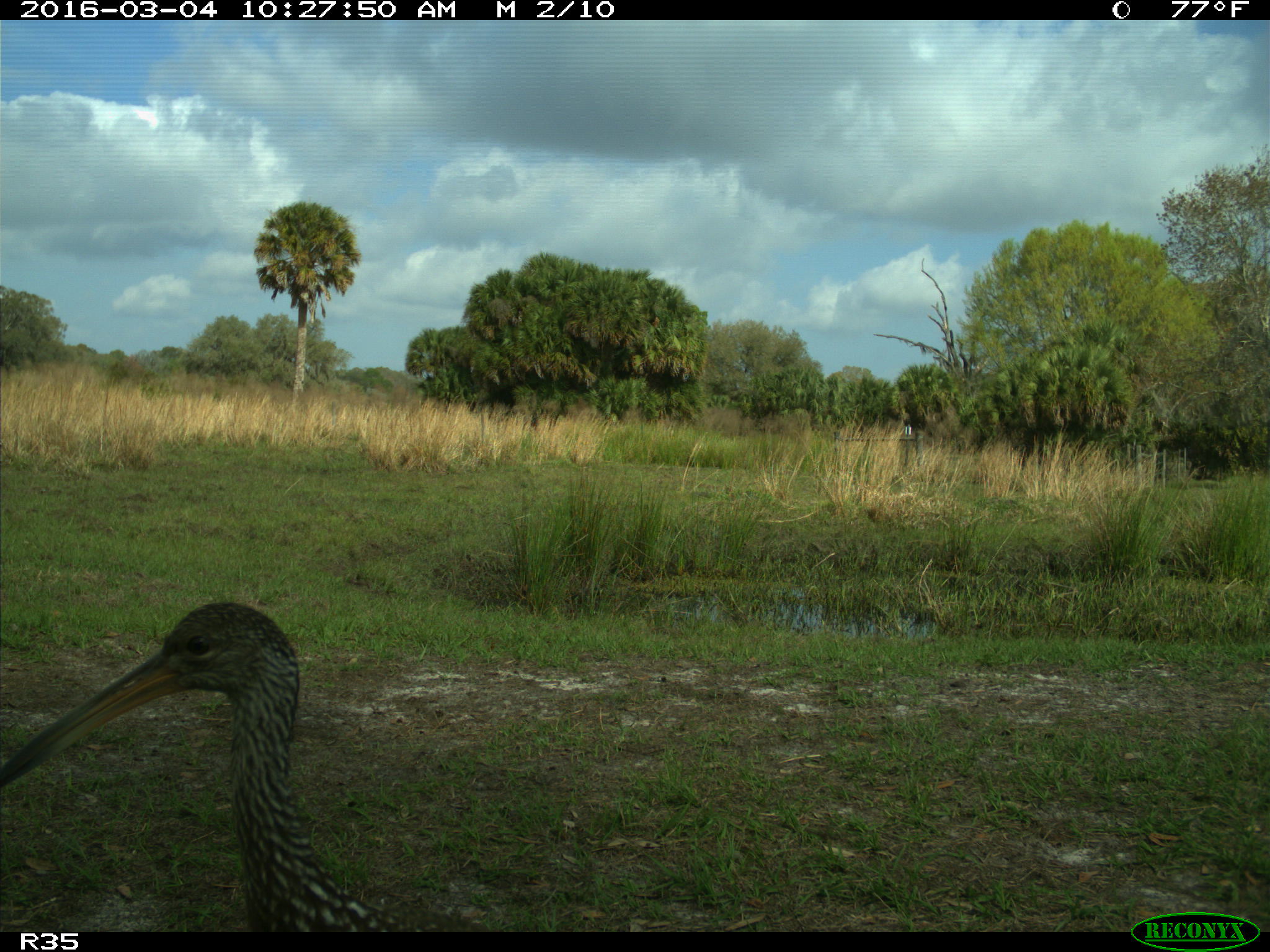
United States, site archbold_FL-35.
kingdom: Animalia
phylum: Chordata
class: Aves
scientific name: Aves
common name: birds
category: unidentified bird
Unidentified bird (birds) (Aves).